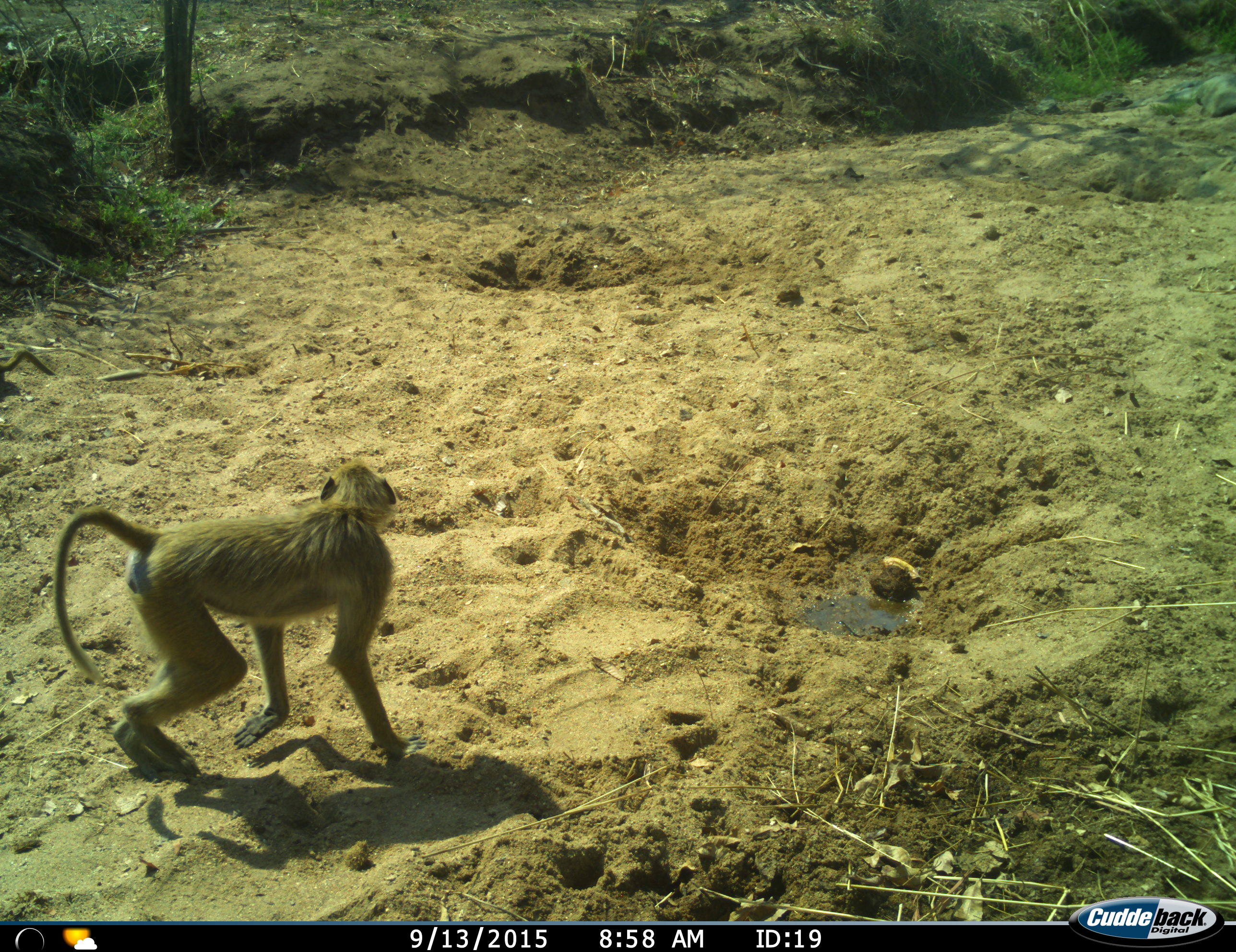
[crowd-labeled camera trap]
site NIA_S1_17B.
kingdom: Animalia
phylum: Chordata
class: Mammalia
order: Primates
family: Cercopithecidae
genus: Papio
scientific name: Papio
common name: baboon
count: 1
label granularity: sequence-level